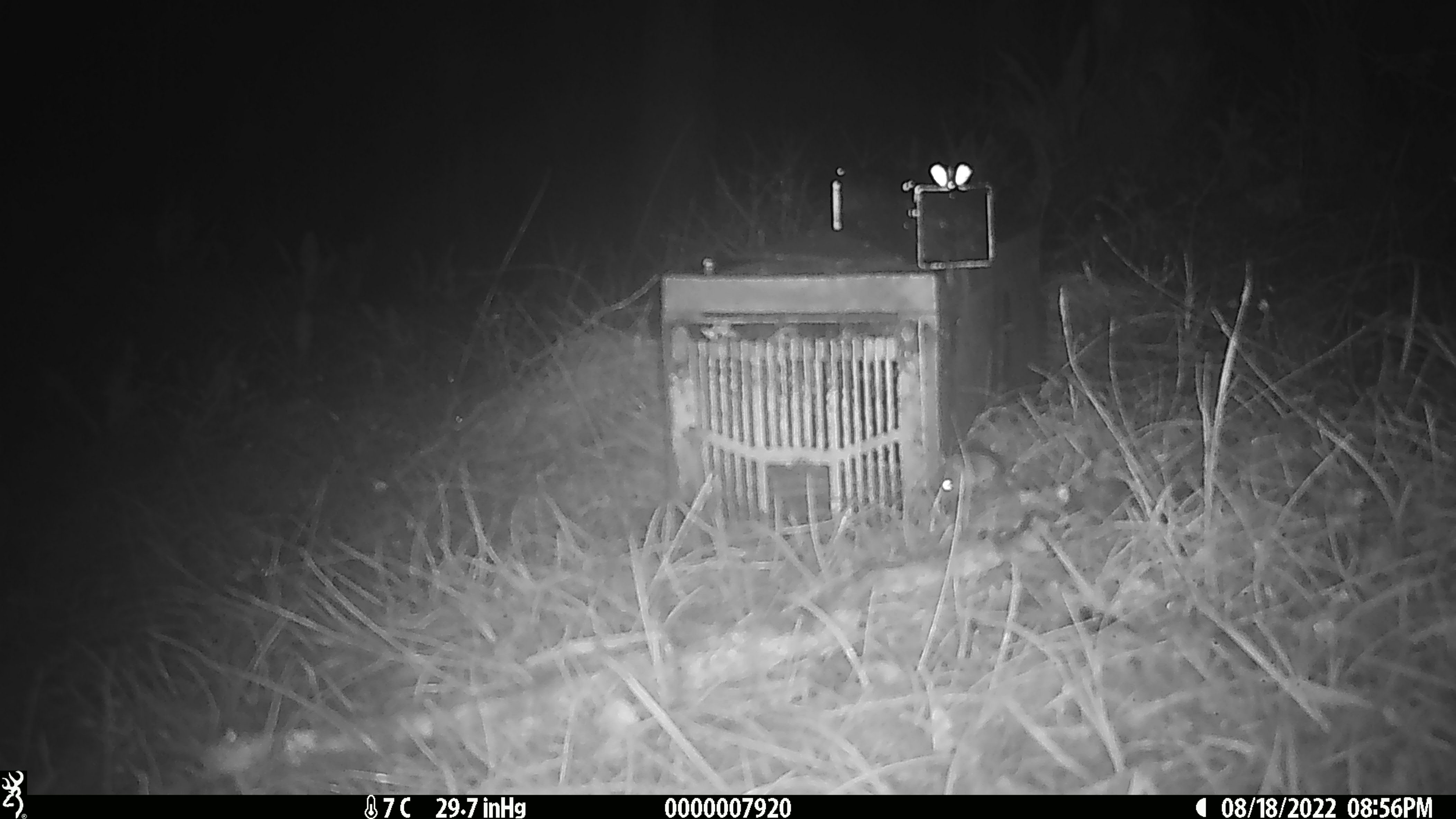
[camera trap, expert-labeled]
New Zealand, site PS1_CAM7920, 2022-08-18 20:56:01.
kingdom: Animalia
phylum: Chordata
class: Mammalia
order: Rodentia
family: Muridae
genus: Mus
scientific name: Mus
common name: mouse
Mouse (Mus).